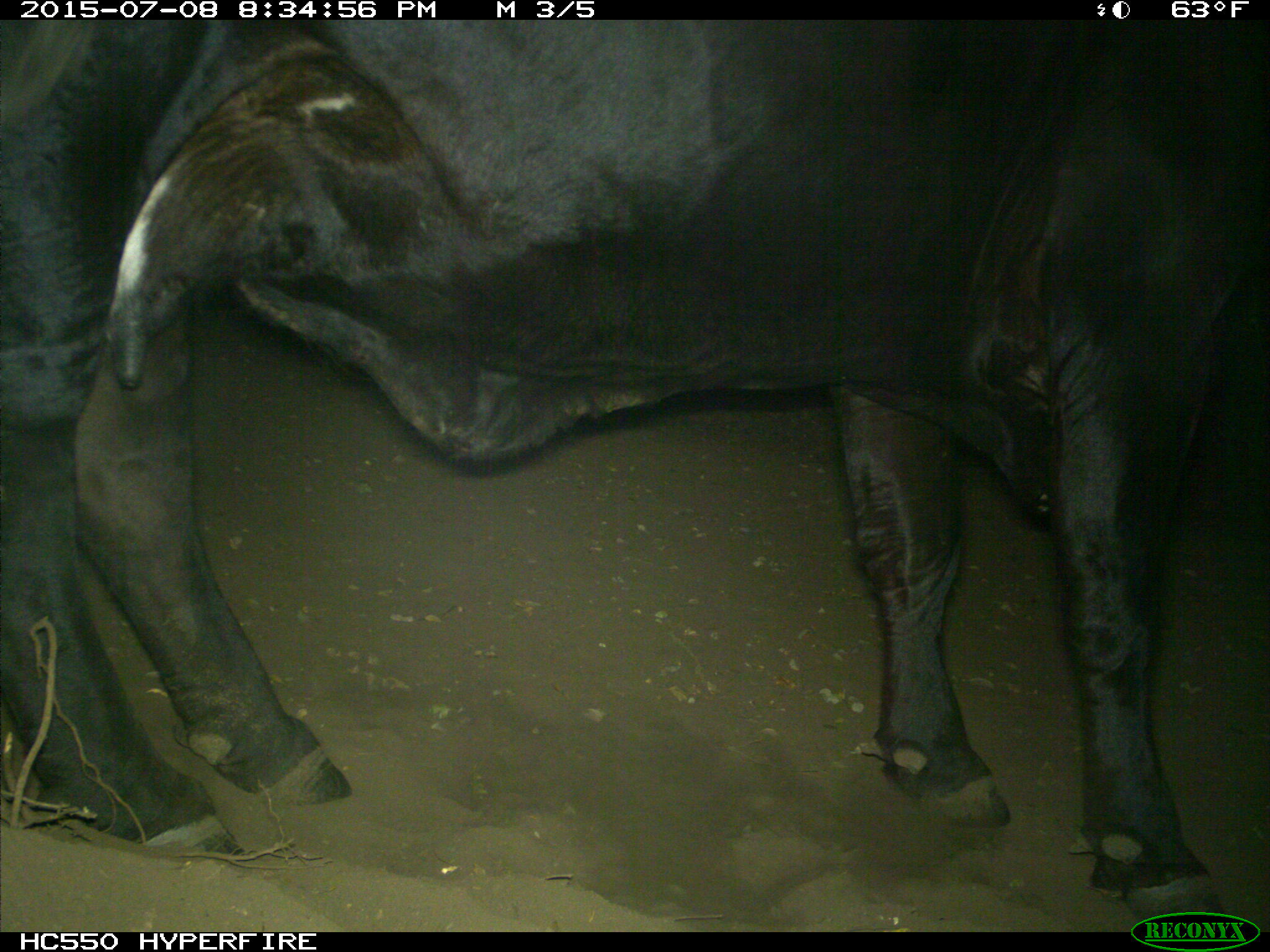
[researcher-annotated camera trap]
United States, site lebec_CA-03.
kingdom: Animalia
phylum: Chordata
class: Mammalia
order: Artiodactyla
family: Bovidae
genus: Bos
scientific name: Bos taurus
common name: domestic cow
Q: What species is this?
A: Bos taurus (domestic cow).